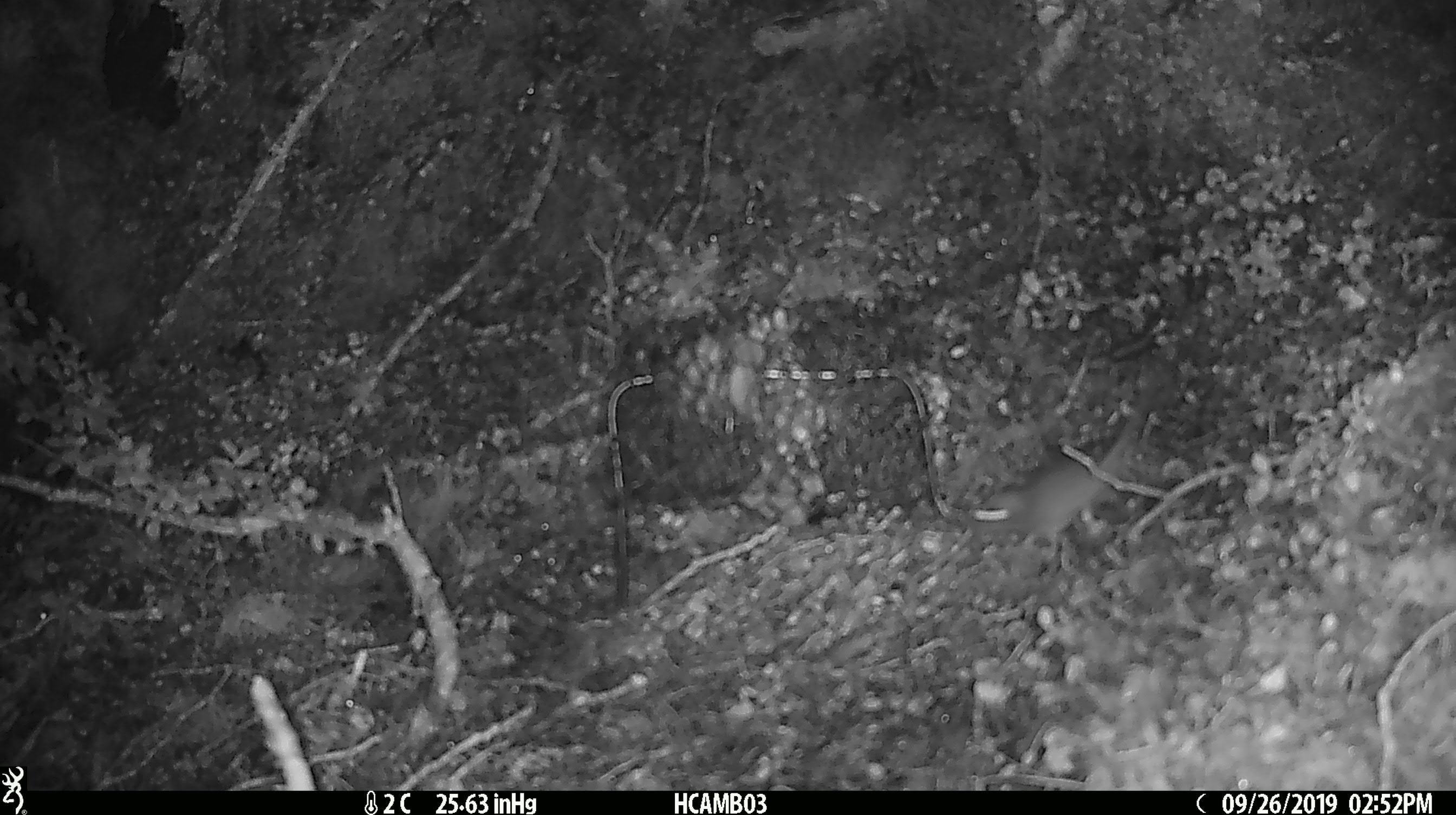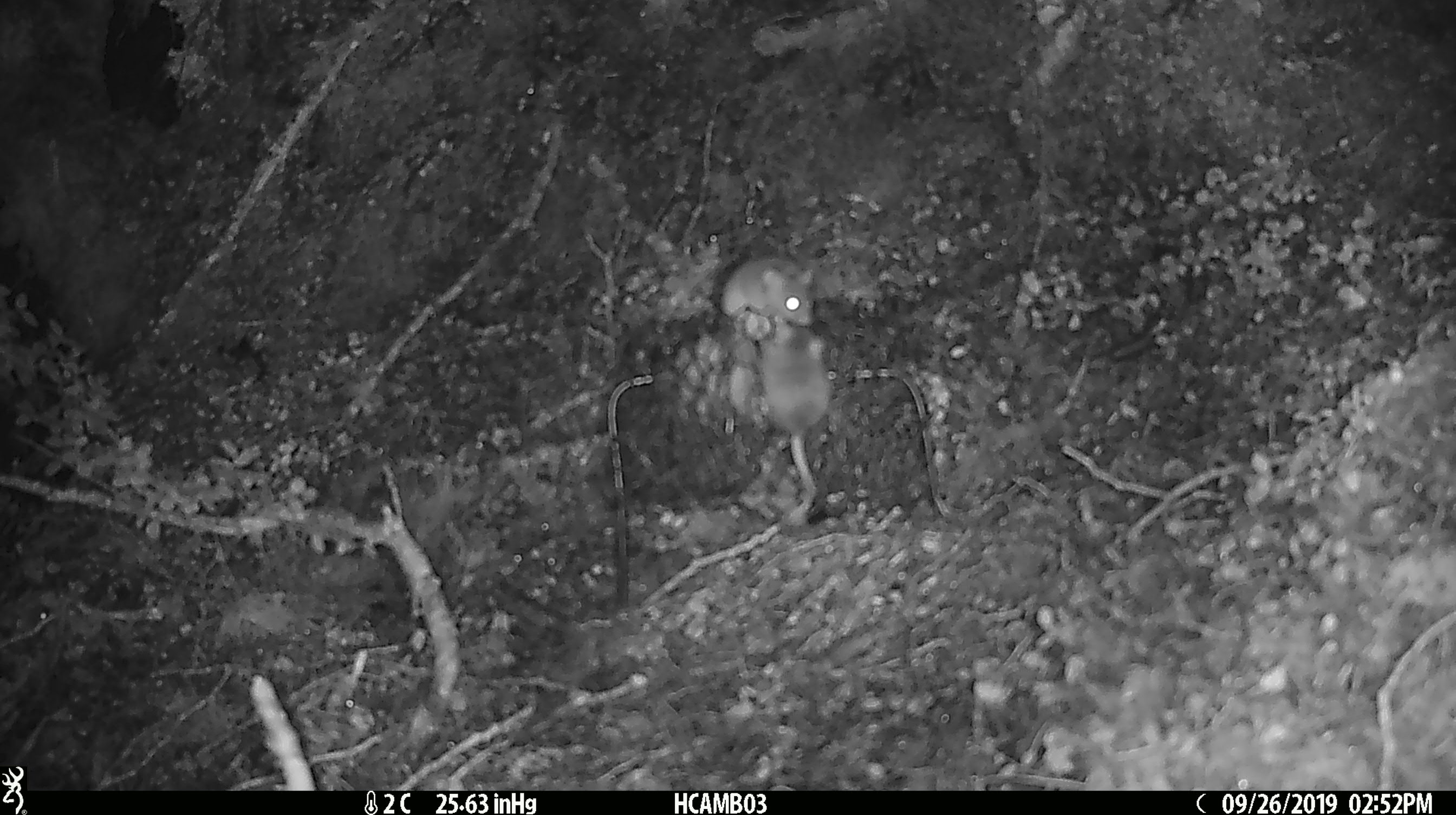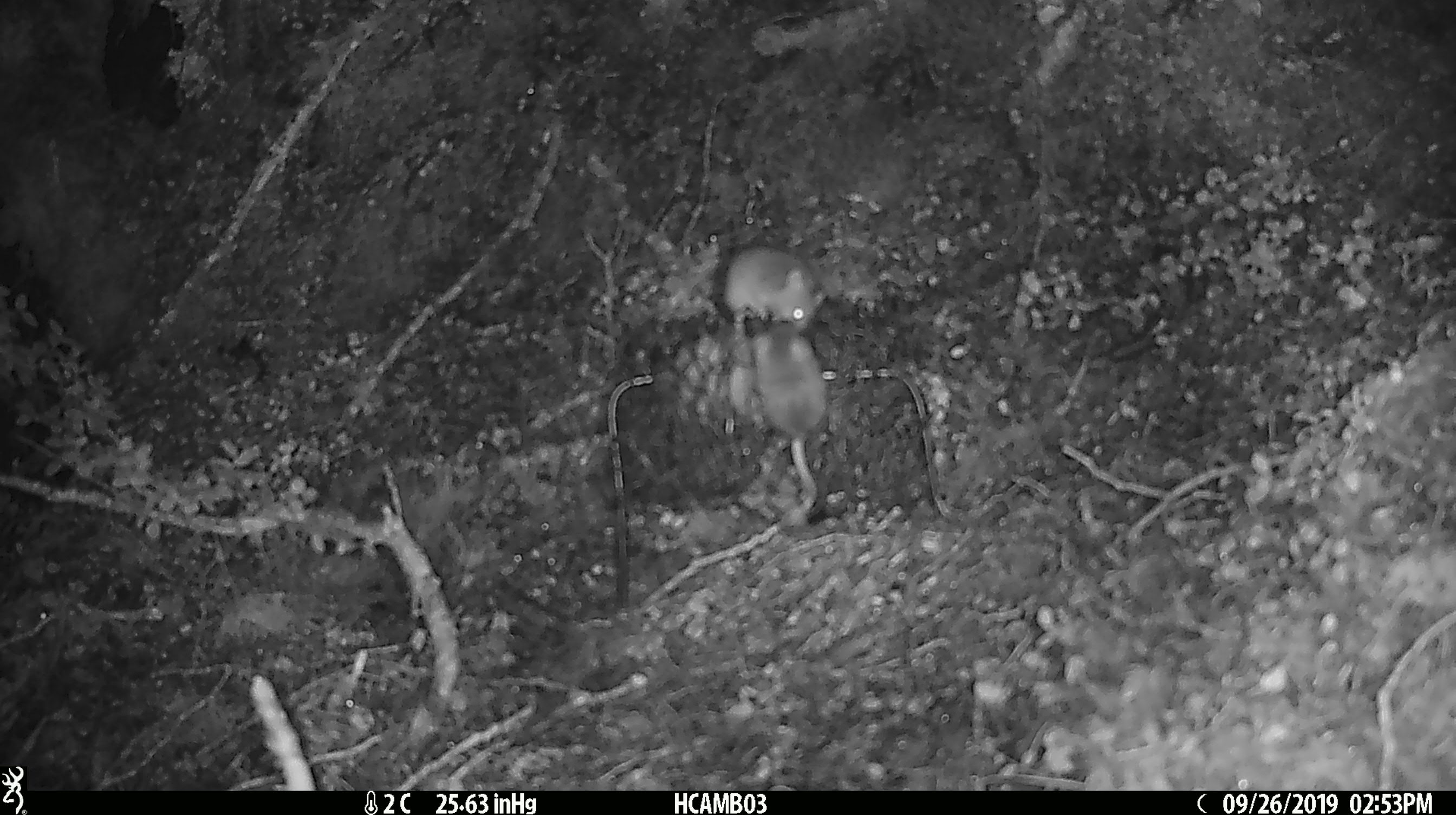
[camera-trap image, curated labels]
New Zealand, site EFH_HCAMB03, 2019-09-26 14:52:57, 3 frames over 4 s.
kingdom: Animalia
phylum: Chordata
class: Mammalia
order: Rodentia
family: Muridae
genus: Mus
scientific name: Mus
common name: mouse